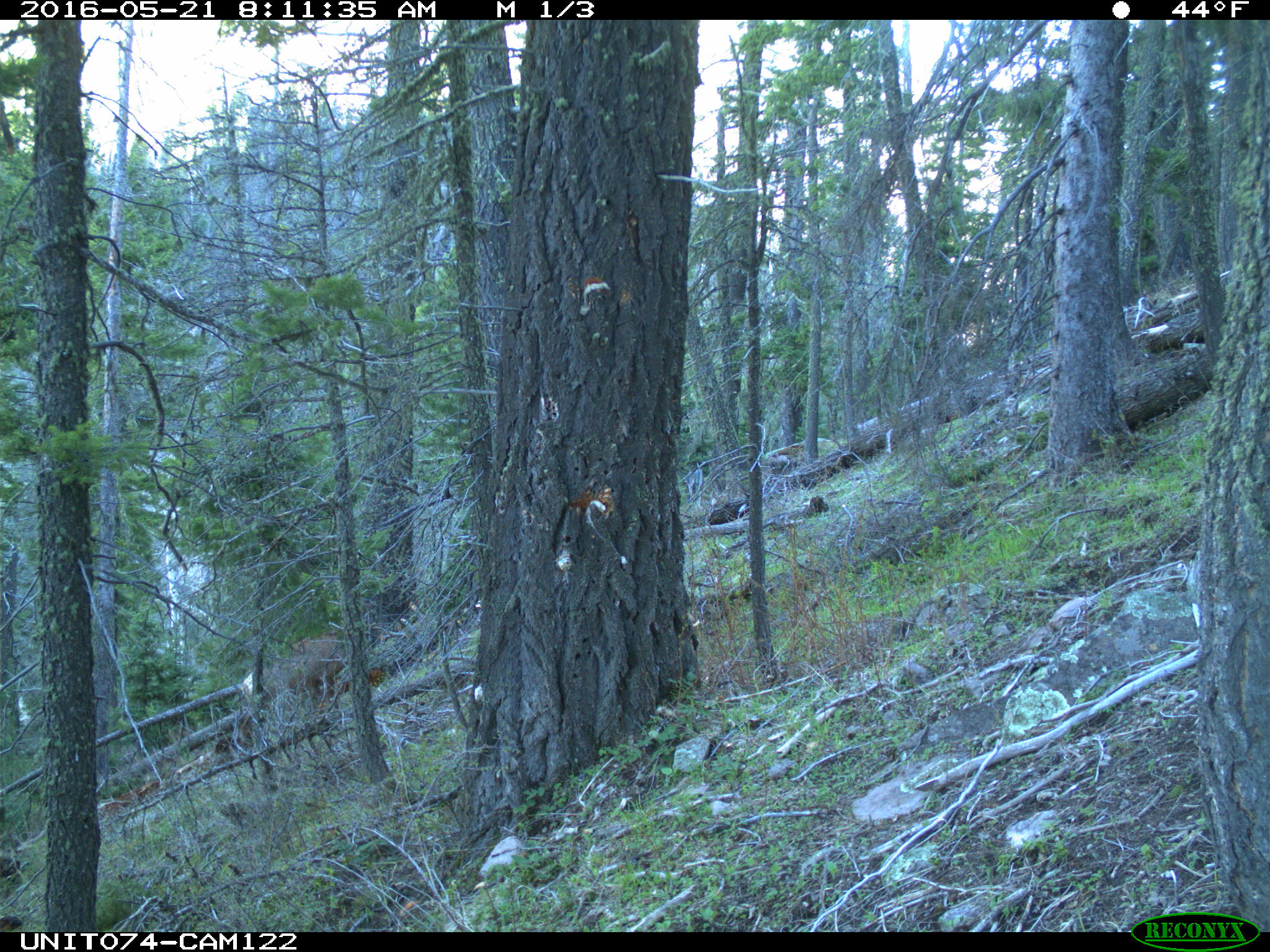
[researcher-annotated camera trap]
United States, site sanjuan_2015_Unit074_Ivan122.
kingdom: Animalia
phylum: Chordata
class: Mammalia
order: Artiodactyla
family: Cervidae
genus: Cervus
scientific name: Cervus elaphus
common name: red deer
Cervus elaphus (red deer).